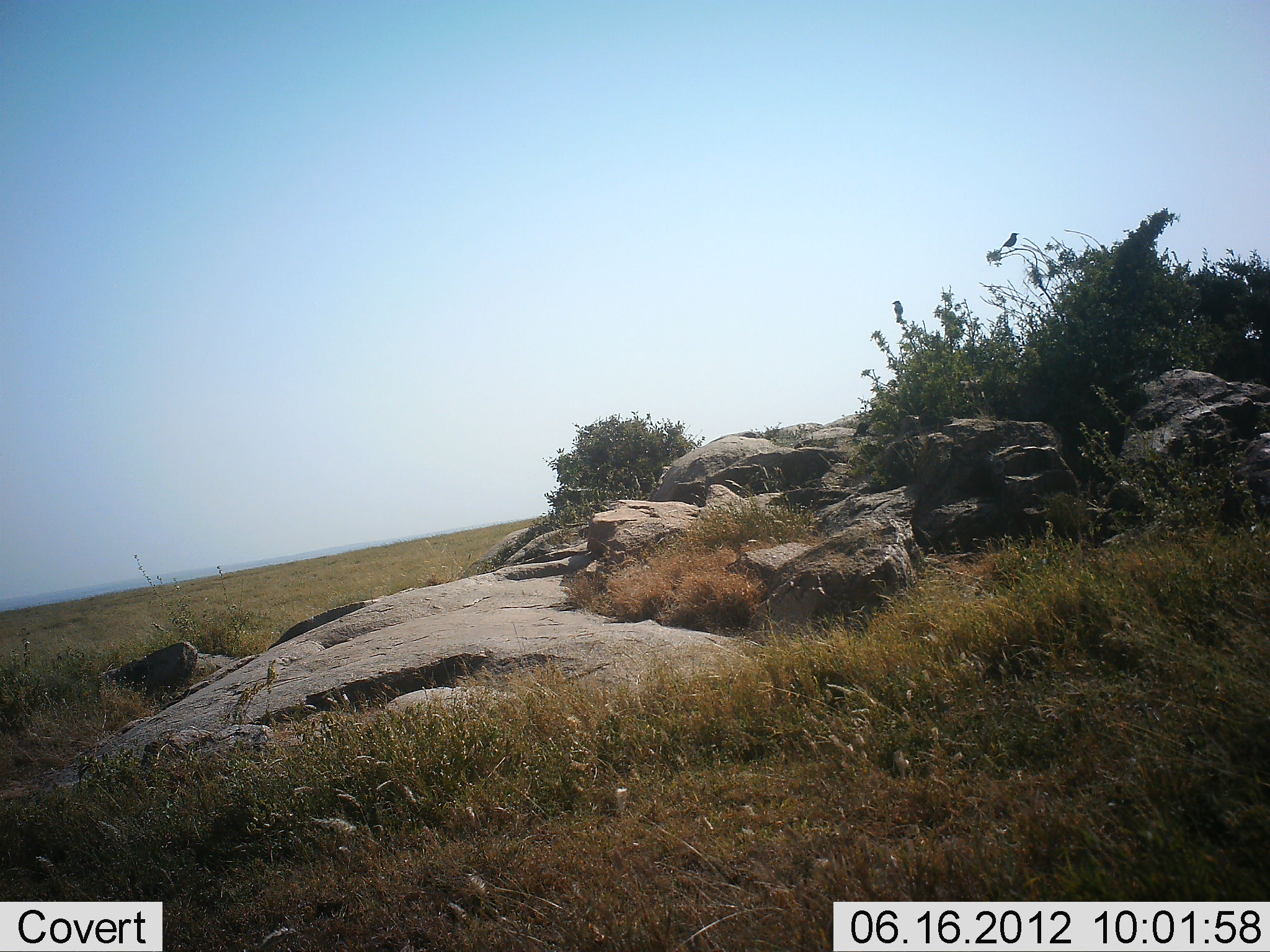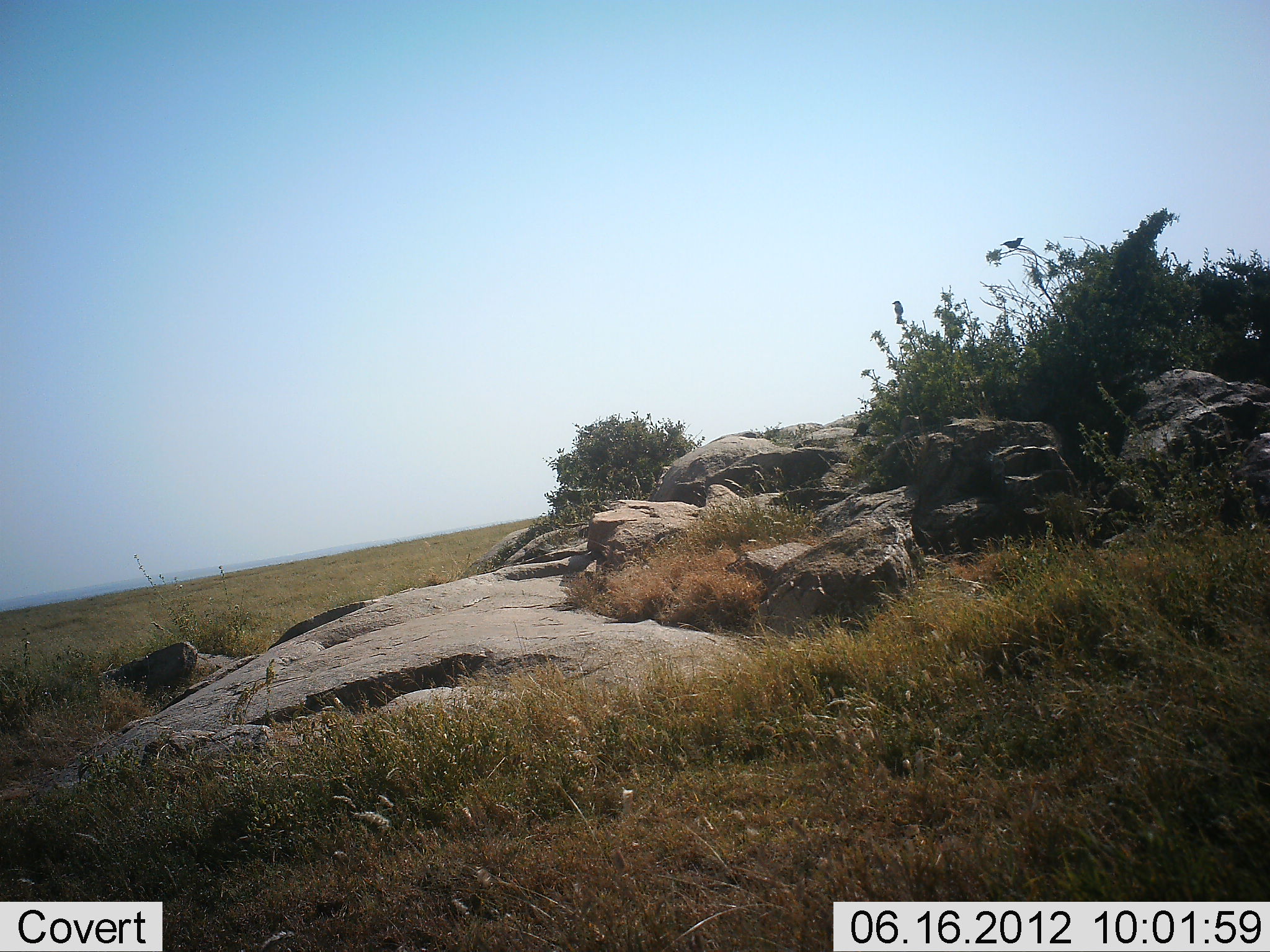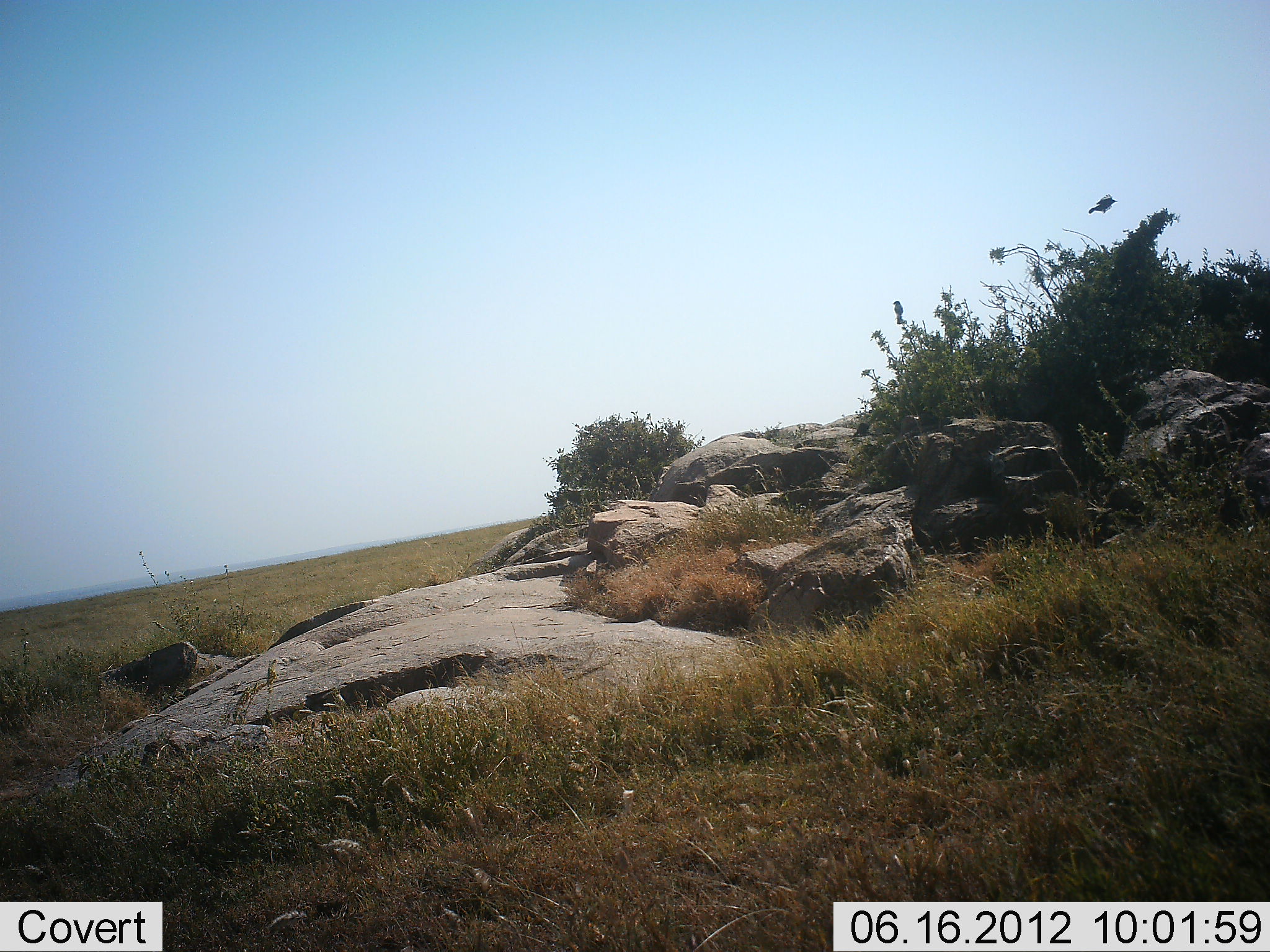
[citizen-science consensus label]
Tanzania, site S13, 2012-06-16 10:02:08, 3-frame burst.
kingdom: Animalia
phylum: Chordata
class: Aves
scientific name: Aves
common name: bird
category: otherbird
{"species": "otherbird (bird) (Aves)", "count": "1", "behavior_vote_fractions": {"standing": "20%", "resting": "10%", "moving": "90%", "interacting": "0%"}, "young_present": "0%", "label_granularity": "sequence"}